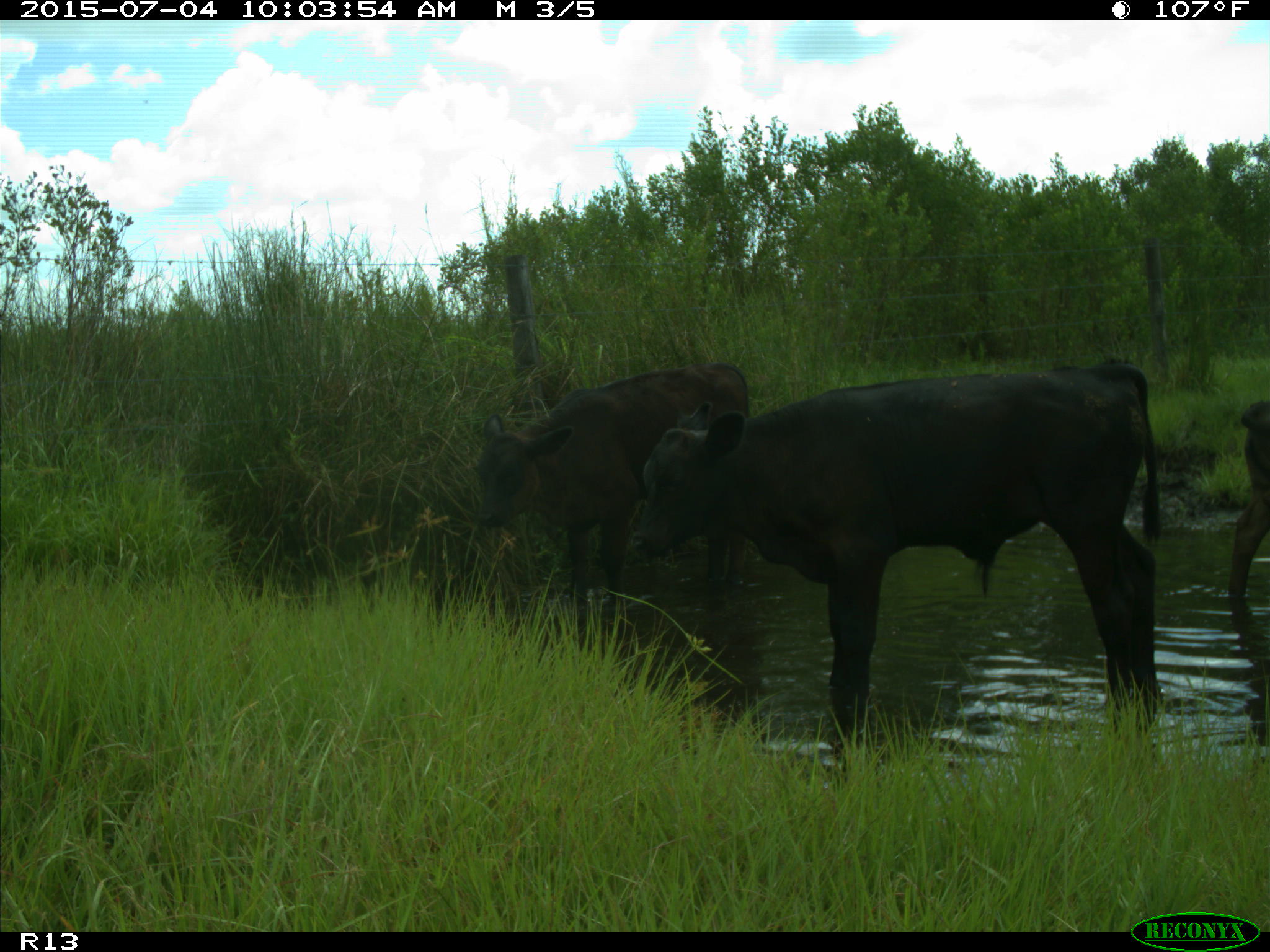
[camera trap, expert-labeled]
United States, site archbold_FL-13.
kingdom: Animalia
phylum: Chordata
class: Mammalia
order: Artiodactyla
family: Bovidae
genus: Bos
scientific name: Bos taurus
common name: domestic cow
Bos taurus (domestic cow).